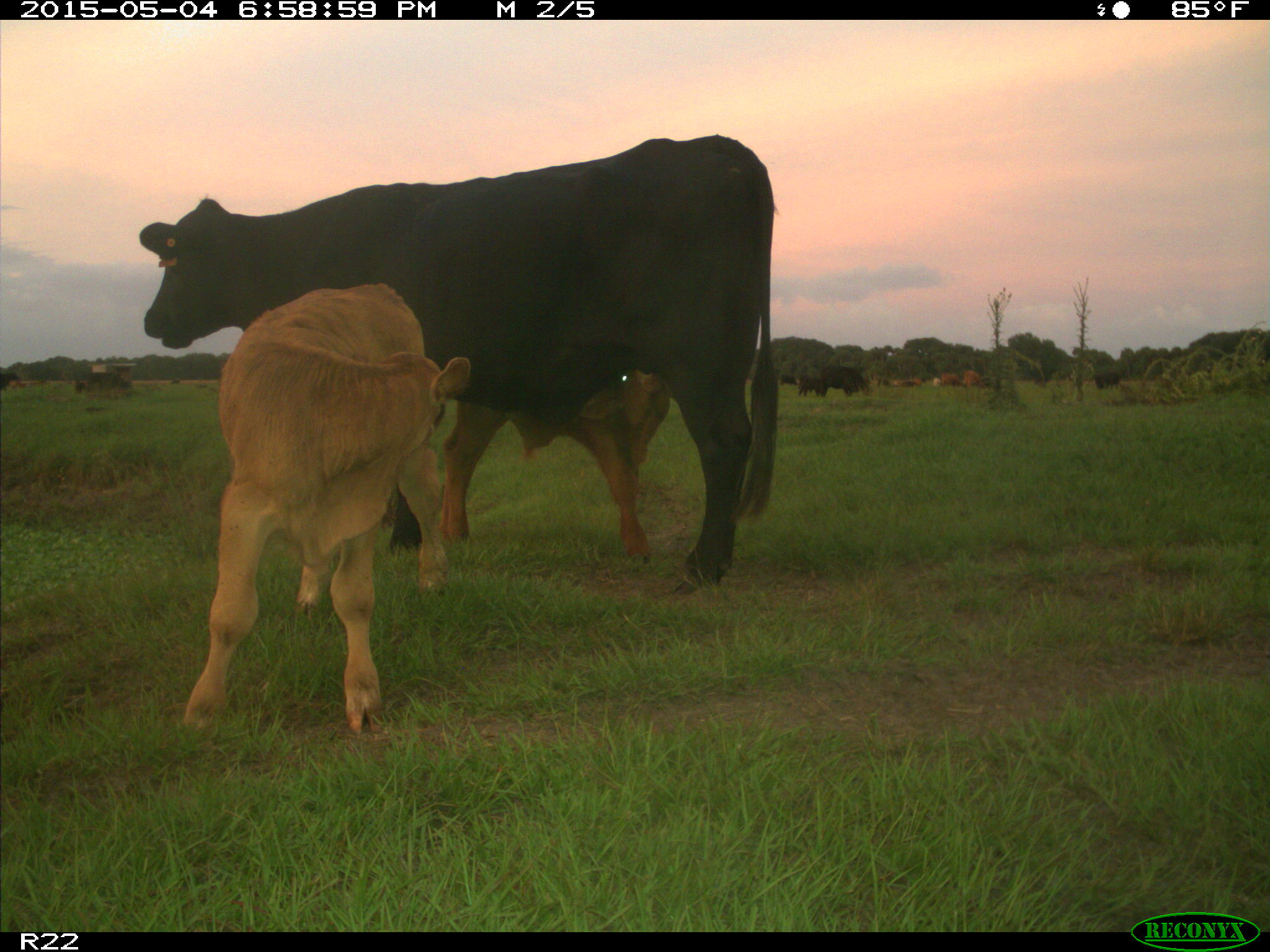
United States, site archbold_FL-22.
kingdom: Animalia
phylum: Chordata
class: Mammalia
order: Artiodactyla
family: Bovidae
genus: Bos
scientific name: Bos taurus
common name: domestic cow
Bos taurus (domestic cow).